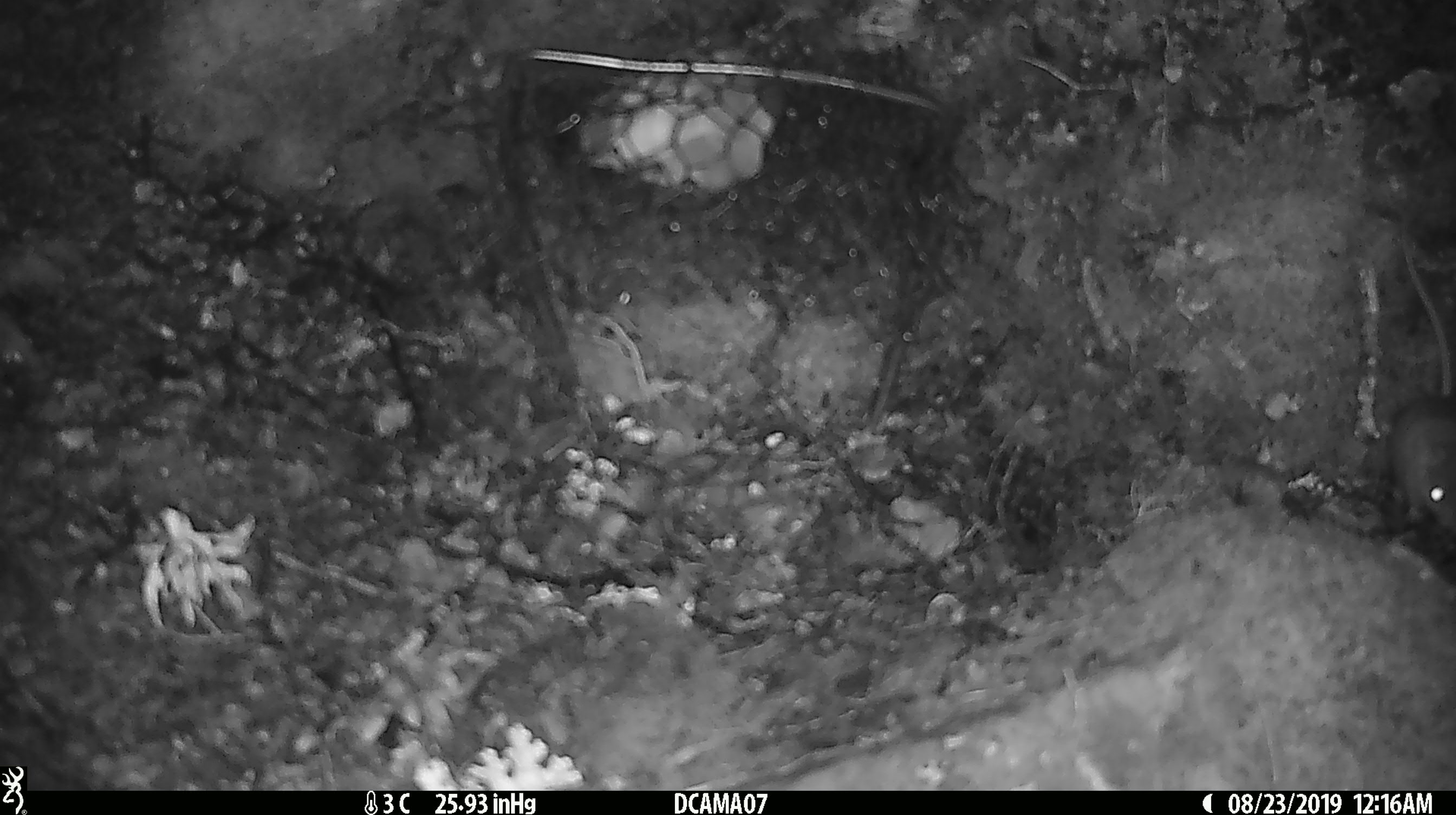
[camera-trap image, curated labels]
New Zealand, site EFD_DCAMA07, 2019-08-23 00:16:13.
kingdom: Animalia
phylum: Chordata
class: Mammalia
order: Rodentia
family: Muridae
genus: Mus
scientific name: Mus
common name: mouse